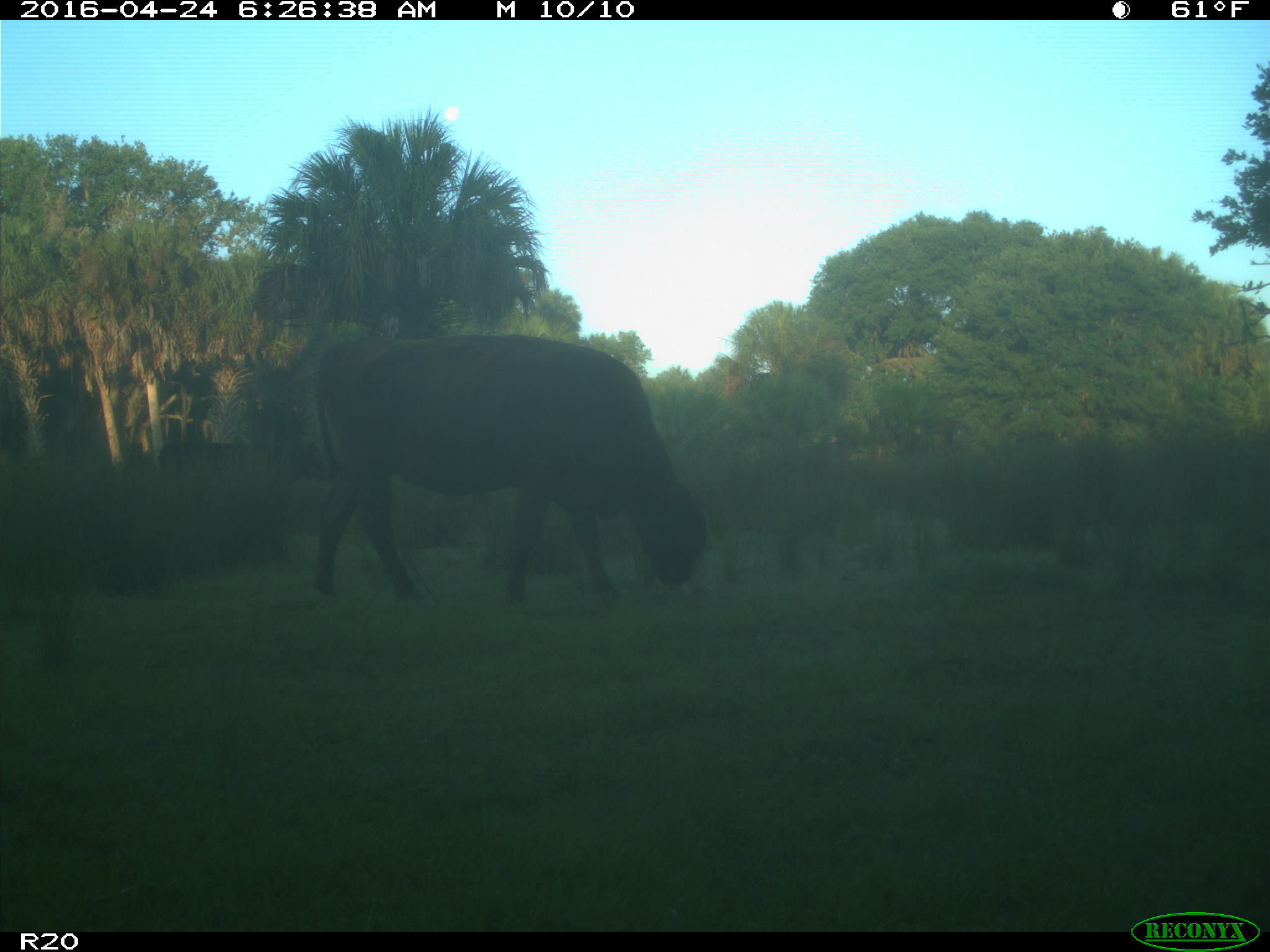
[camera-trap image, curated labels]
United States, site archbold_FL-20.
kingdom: Animalia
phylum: Chordata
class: Mammalia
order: Artiodactyla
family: Bovidae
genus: Bos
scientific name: Bos taurus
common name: domestic cow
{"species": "Bos taurus (domestic cow)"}